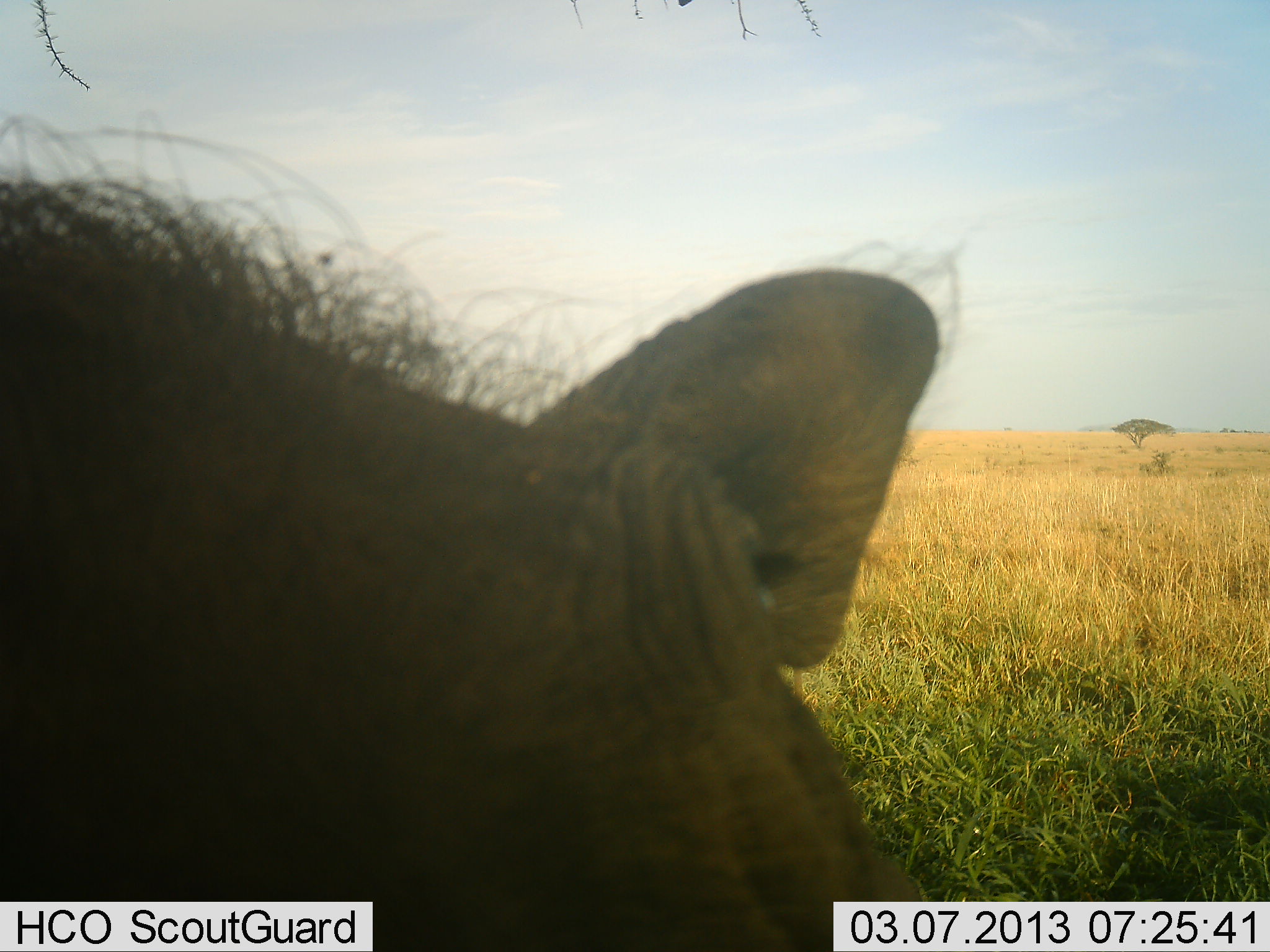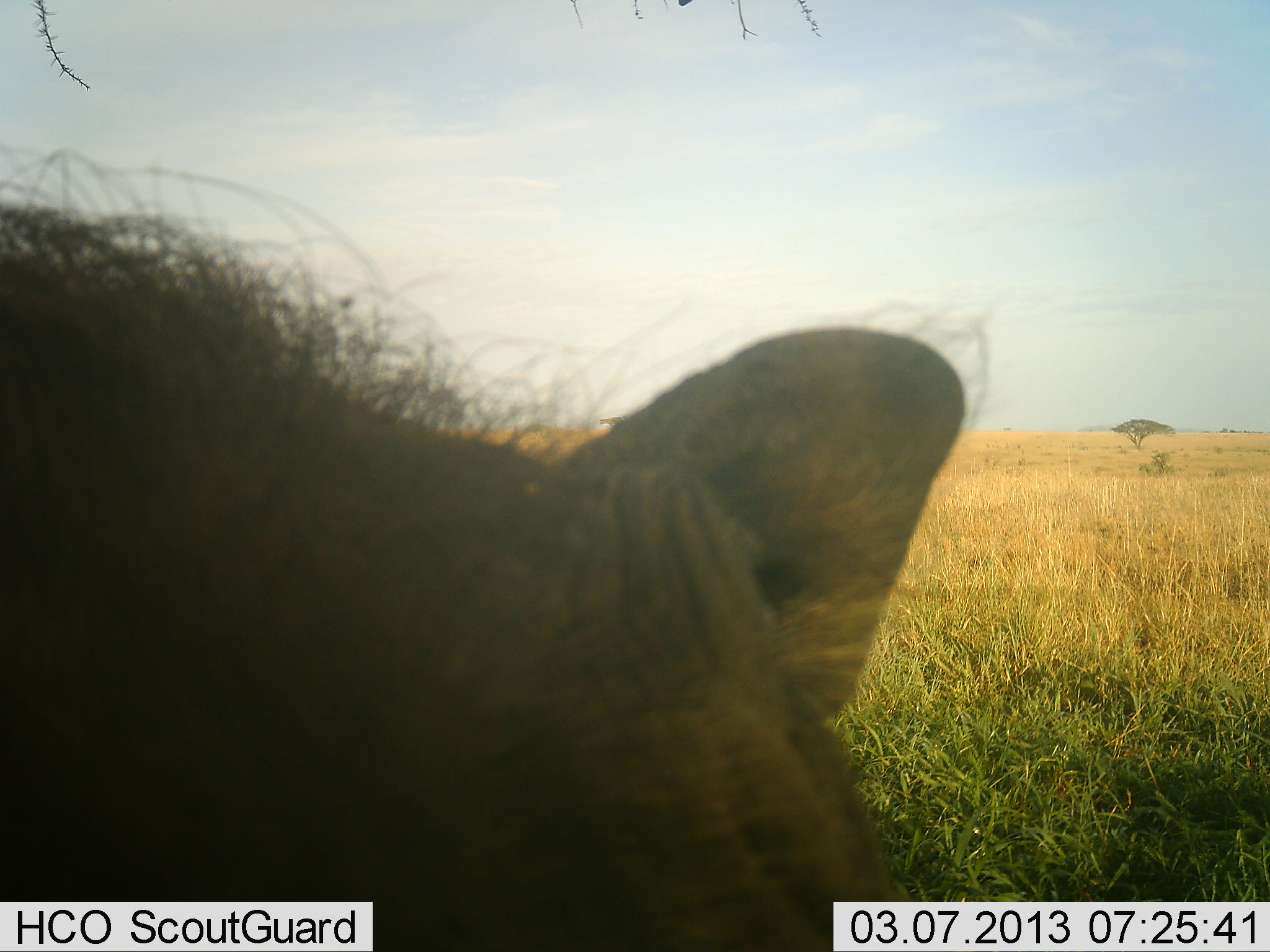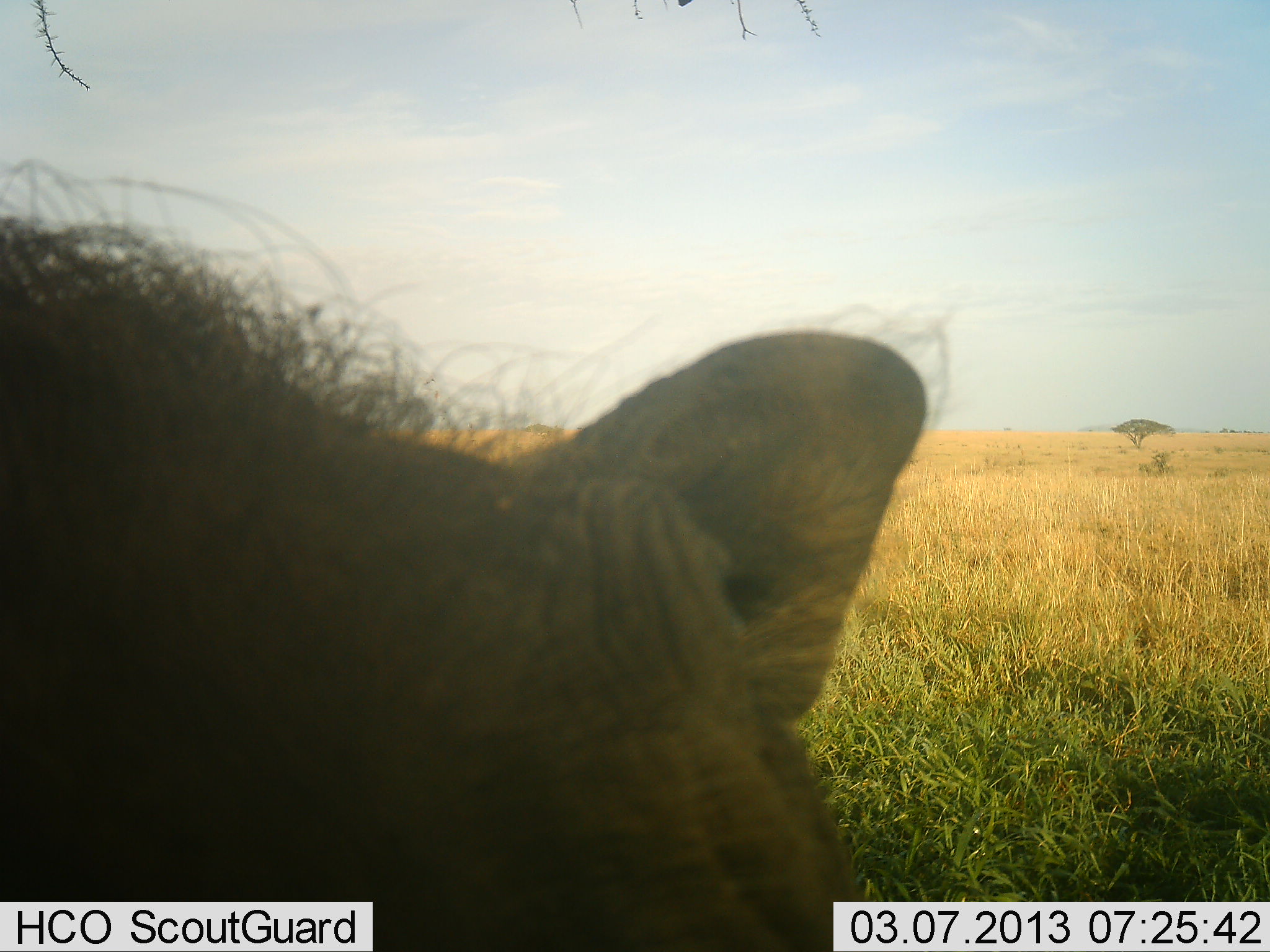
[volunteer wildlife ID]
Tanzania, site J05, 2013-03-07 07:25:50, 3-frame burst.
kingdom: Animalia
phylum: Chordata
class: Mammalia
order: Artiodactyla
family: Suidae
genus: Phacochoerus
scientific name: Phacochoerus africanus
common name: warthog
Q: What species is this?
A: Warthog (Phacochoerus africanus).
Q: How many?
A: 1.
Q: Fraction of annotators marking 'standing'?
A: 53%.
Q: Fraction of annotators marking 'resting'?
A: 24%.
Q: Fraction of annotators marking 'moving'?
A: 0%.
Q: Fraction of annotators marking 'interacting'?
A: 6%.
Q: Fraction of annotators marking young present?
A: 0%.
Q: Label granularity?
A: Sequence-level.